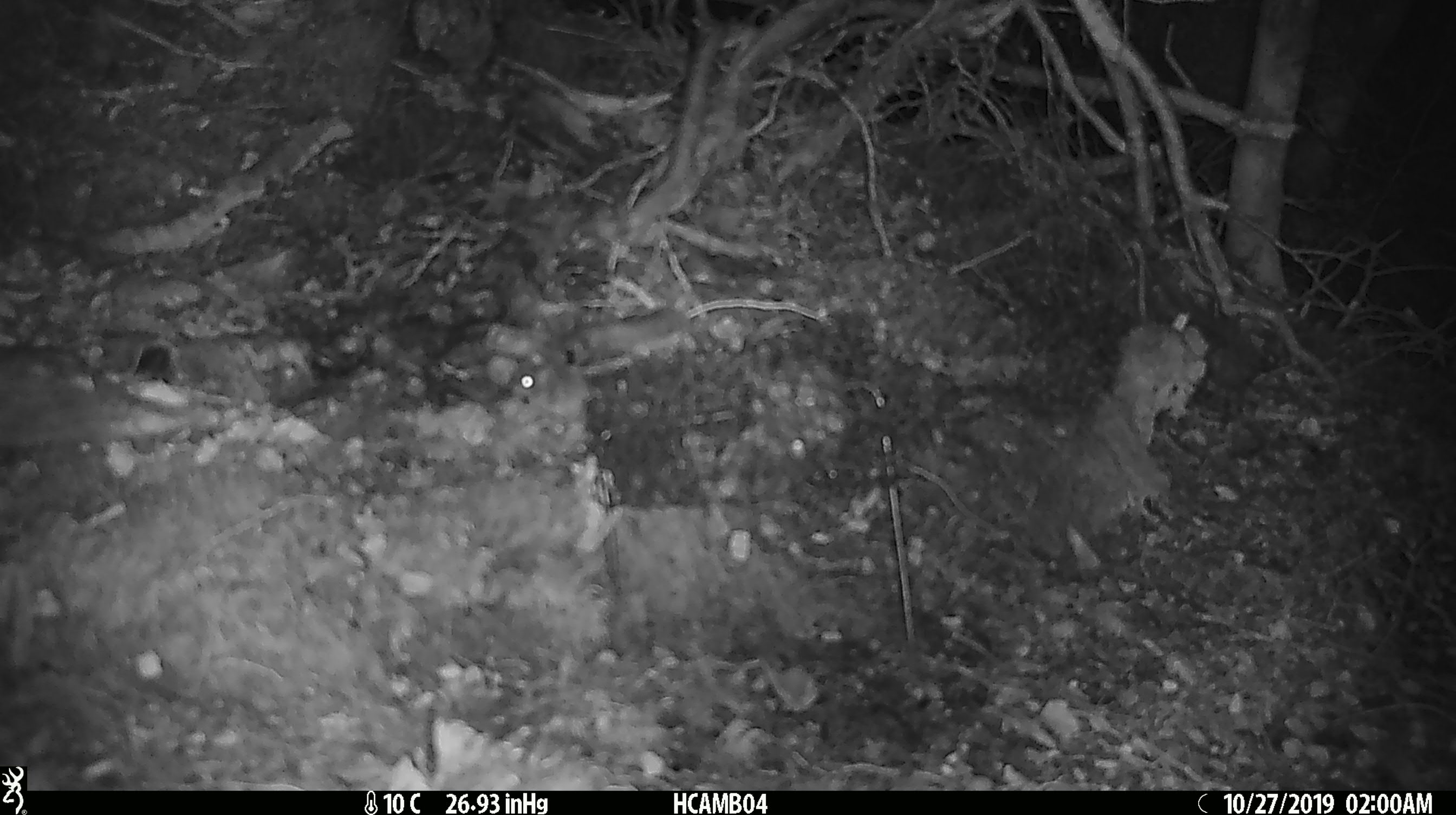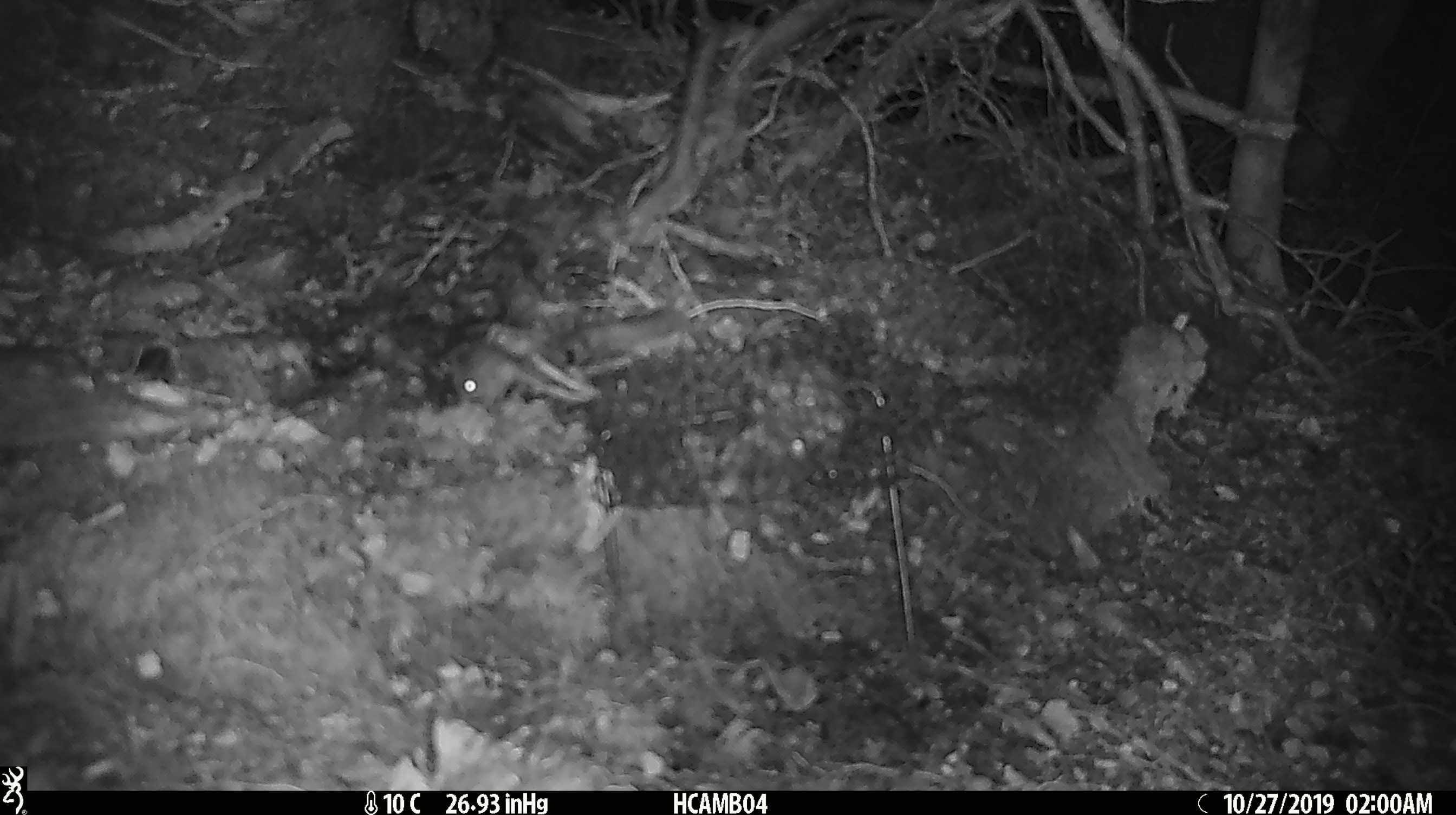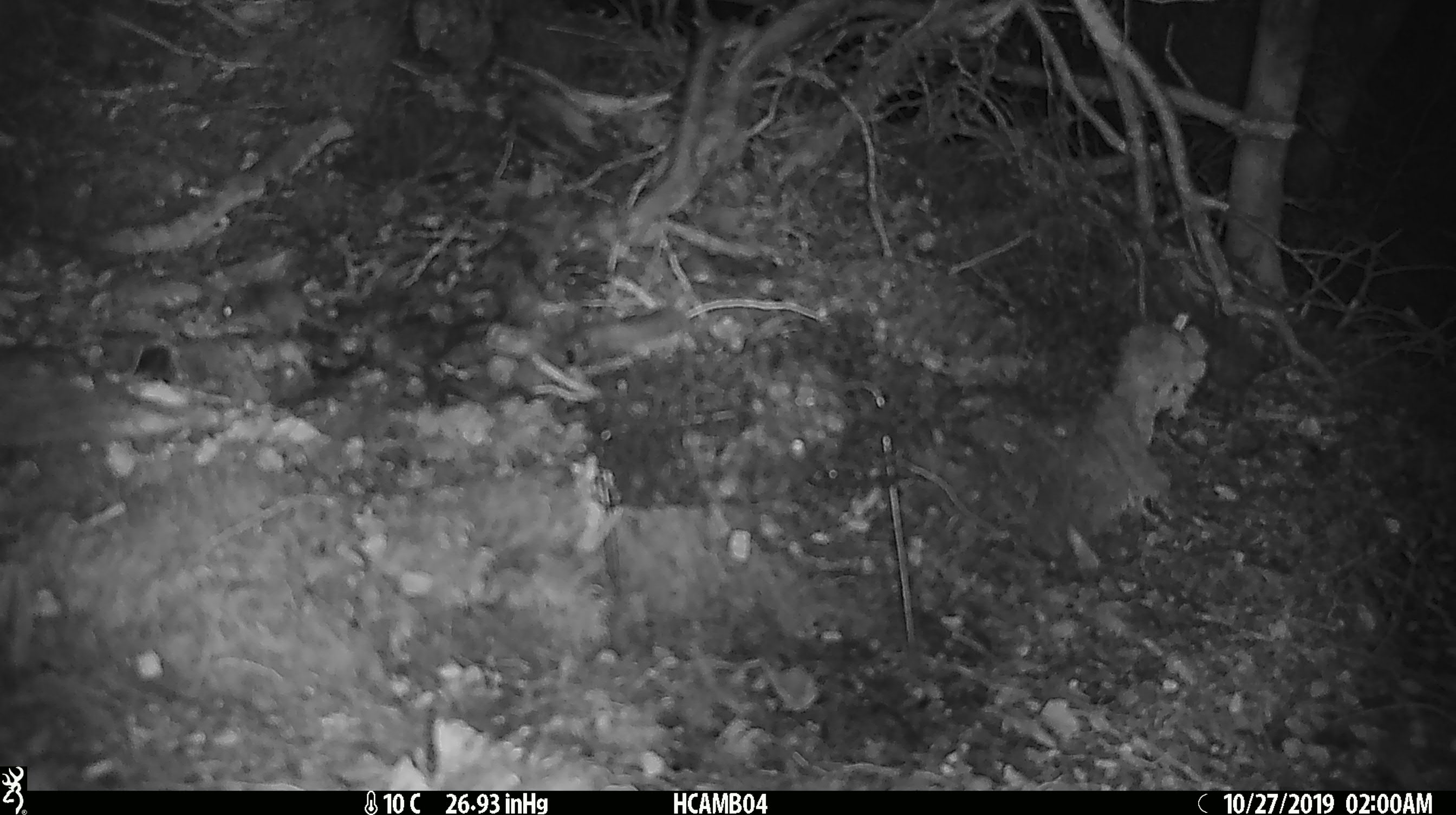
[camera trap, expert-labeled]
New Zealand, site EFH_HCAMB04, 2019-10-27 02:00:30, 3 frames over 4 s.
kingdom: Animalia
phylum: Chordata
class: Mammalia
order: Rodentia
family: Muridae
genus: Mus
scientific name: Mus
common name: mouse